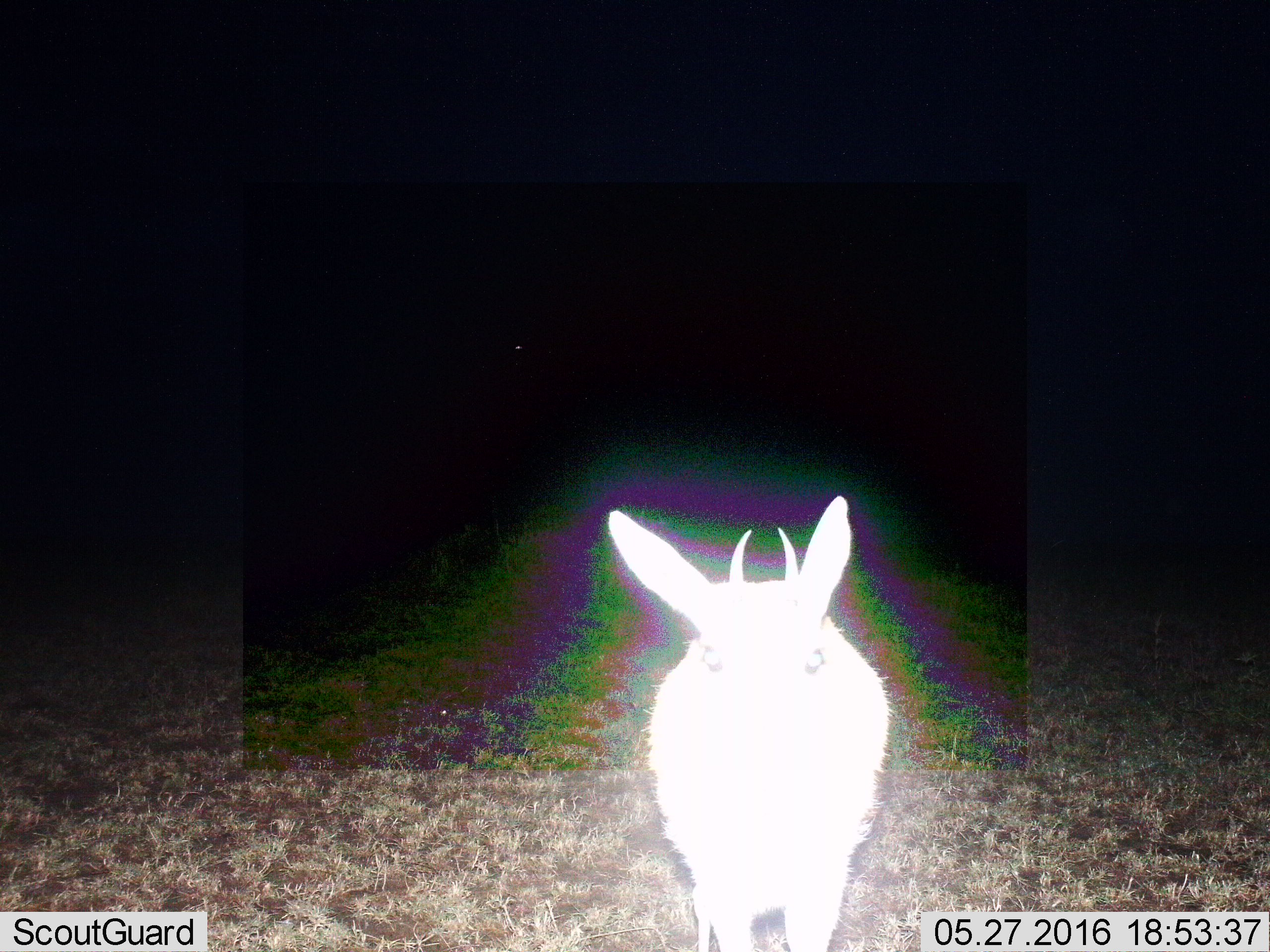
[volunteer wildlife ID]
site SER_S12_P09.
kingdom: Animalia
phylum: Chordata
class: Mammalia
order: Artiodactyla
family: Bovidae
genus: Madoqua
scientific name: Madoqua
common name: dik-dik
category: dikdik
Dikdik (dik-dik) (Madoqua), count 1. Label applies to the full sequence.